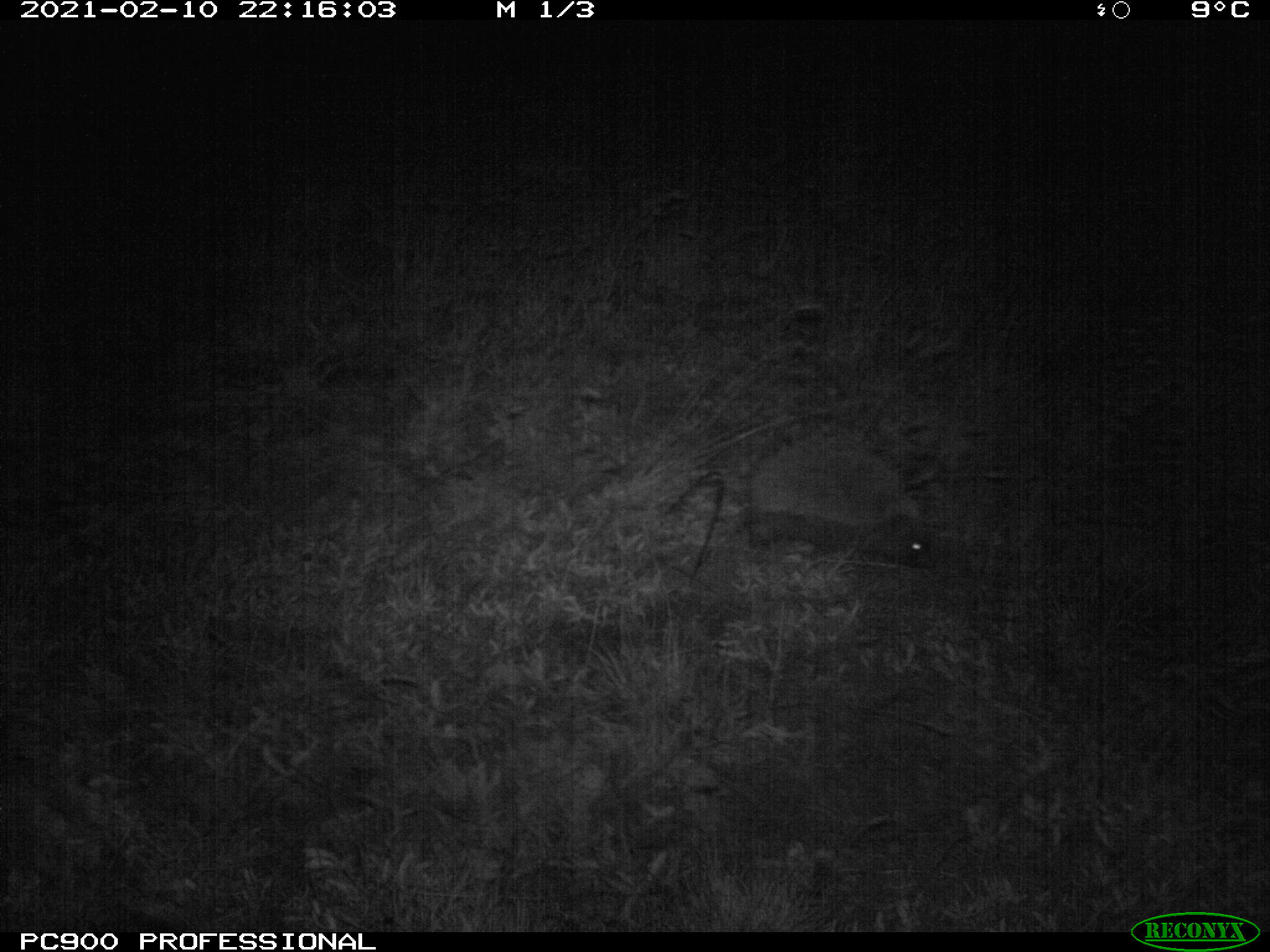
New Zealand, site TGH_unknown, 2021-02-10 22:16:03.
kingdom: Animalia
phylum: Chordata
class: Mammalia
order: Eulipotyphla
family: Erinaceidae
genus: Erinaceus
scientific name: Erinaceus europaeus europaeus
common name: european hedgehog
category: hedgehog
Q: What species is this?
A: Hedgehog (european hedgehog) (Erinaceus europaeus europaeus).